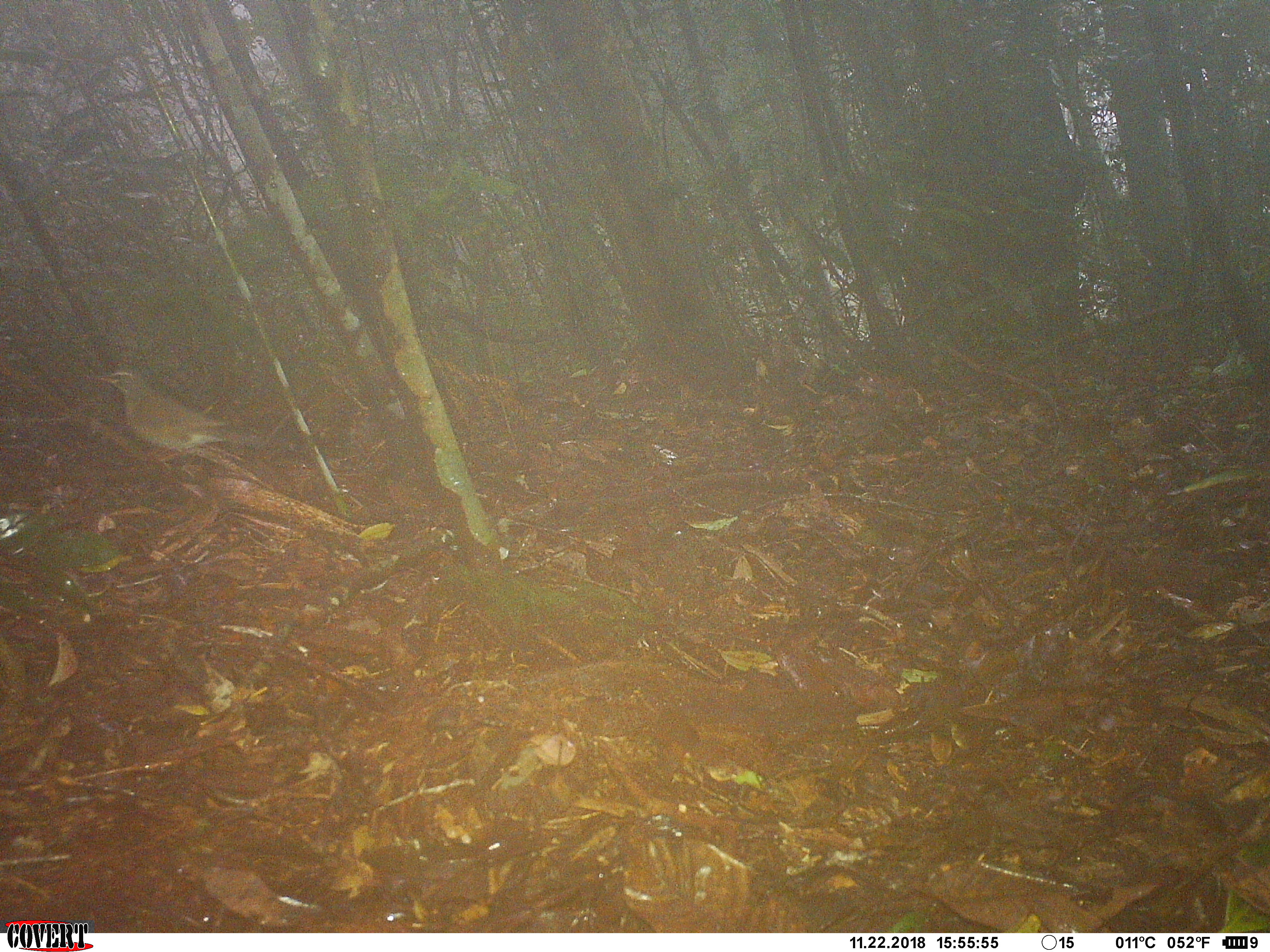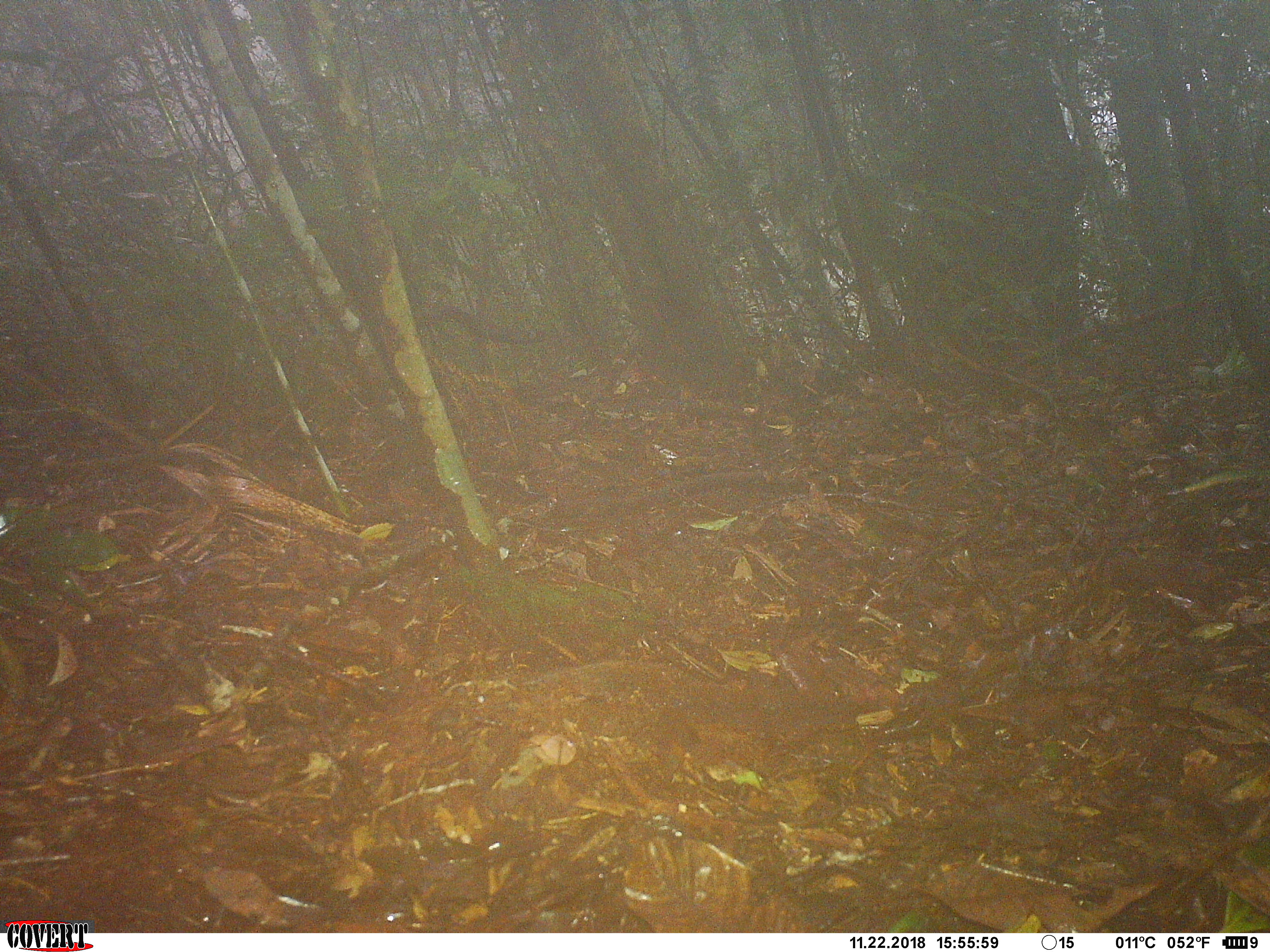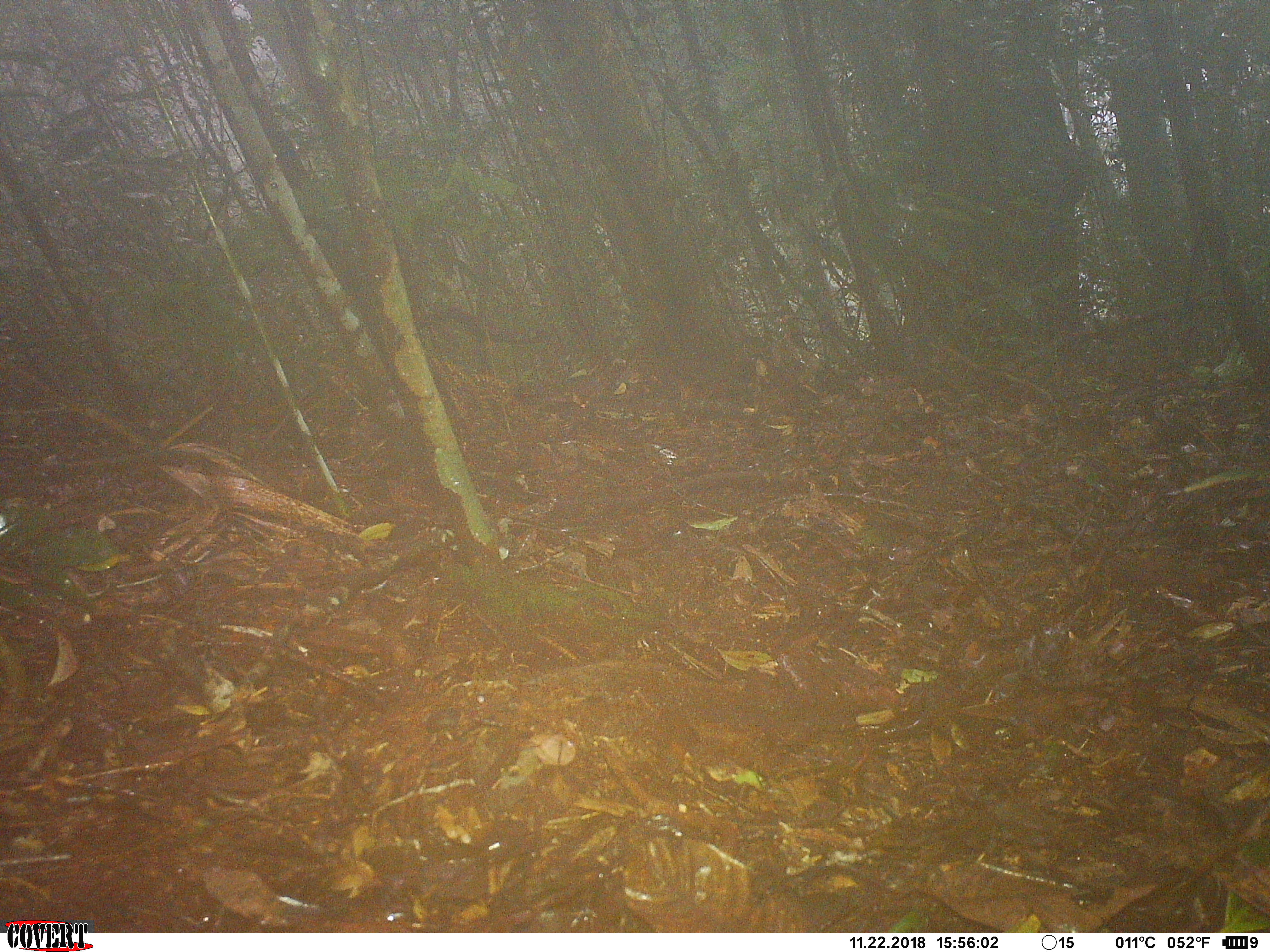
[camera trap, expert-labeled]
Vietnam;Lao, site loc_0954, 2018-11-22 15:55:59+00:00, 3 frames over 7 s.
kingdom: Animalia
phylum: Chordata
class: Aves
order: Passeriformes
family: Turdidae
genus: Turdus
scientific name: Turdus obscurus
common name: eyebrowed thrush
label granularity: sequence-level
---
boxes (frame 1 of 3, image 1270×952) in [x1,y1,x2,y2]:
eyebrowed thrush: [98,368,267,471]